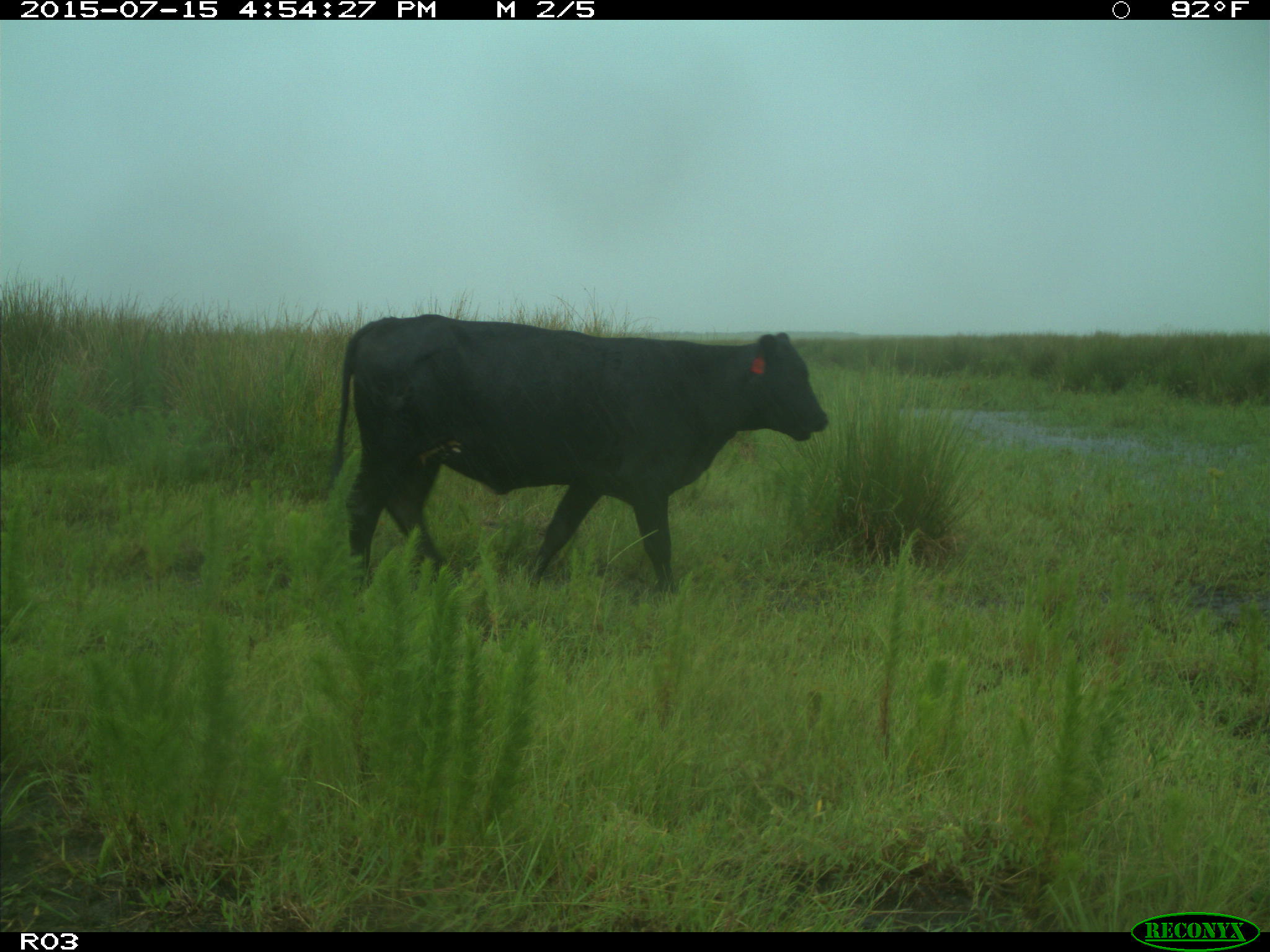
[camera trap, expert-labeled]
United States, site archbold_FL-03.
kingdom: Animalia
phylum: Chordata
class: Mammalia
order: Artiodactyla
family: Bovidae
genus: Bos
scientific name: Bos taurus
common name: domestic cow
Bos taurus (domestic cow).